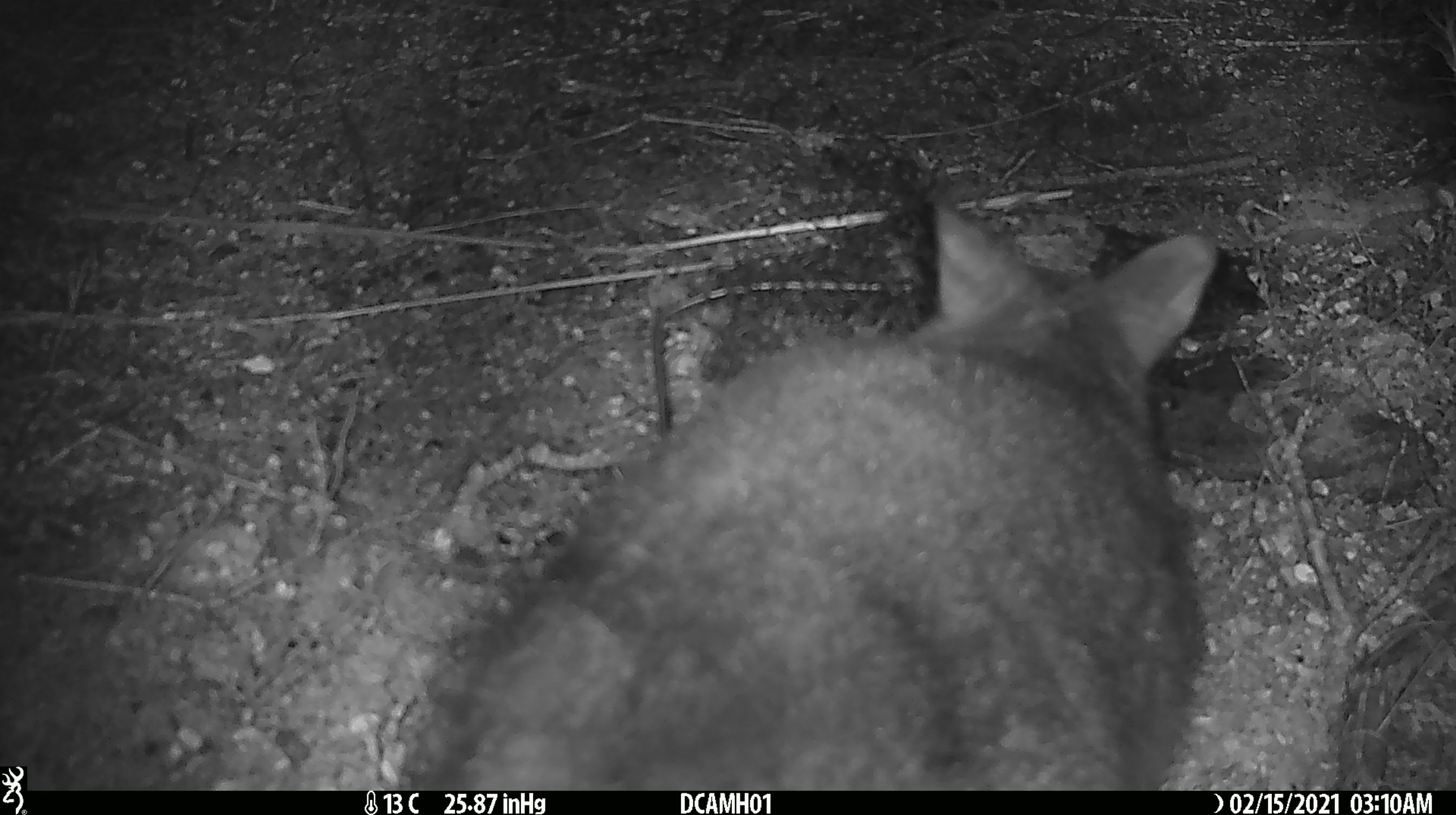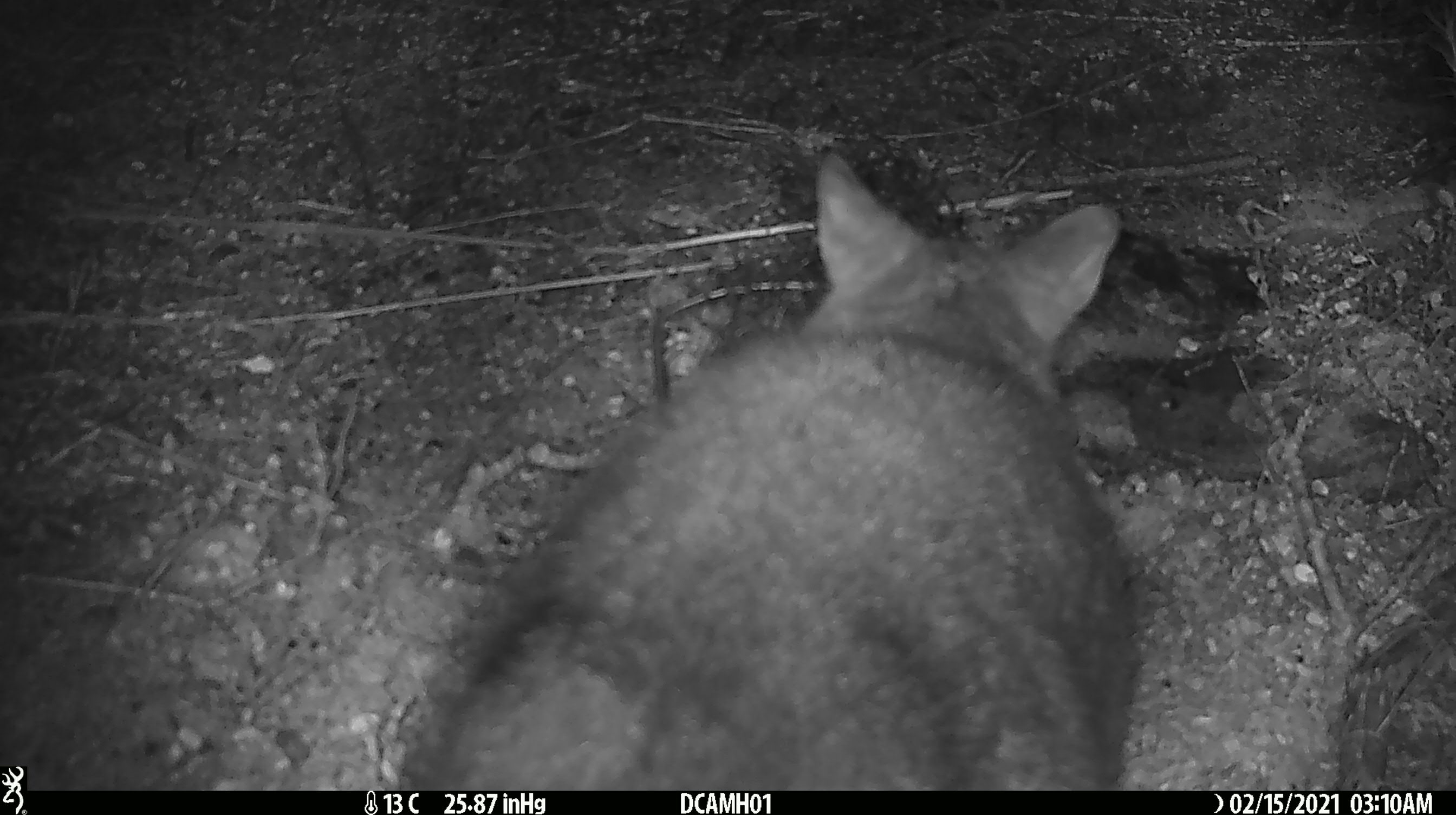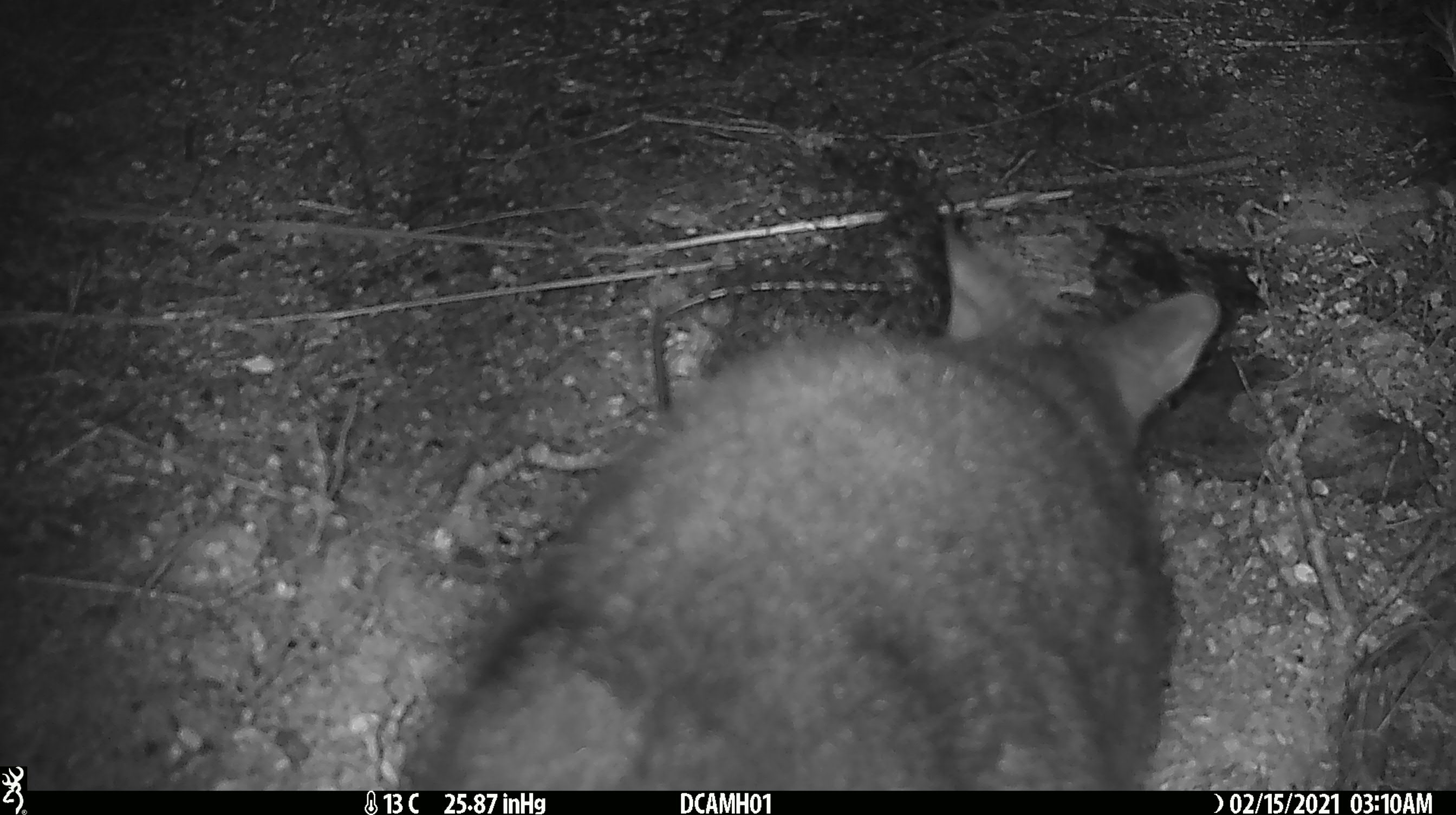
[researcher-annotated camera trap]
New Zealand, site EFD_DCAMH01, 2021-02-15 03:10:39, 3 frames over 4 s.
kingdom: Animalia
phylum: Chordata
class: Mammalia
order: Diprotodontia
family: Phalangeridae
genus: Trichosurus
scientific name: Trichosurus vulpecula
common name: common brushtail possum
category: possum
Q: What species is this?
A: Possum (common brushtail possum) (Trichosurus vulpecula).